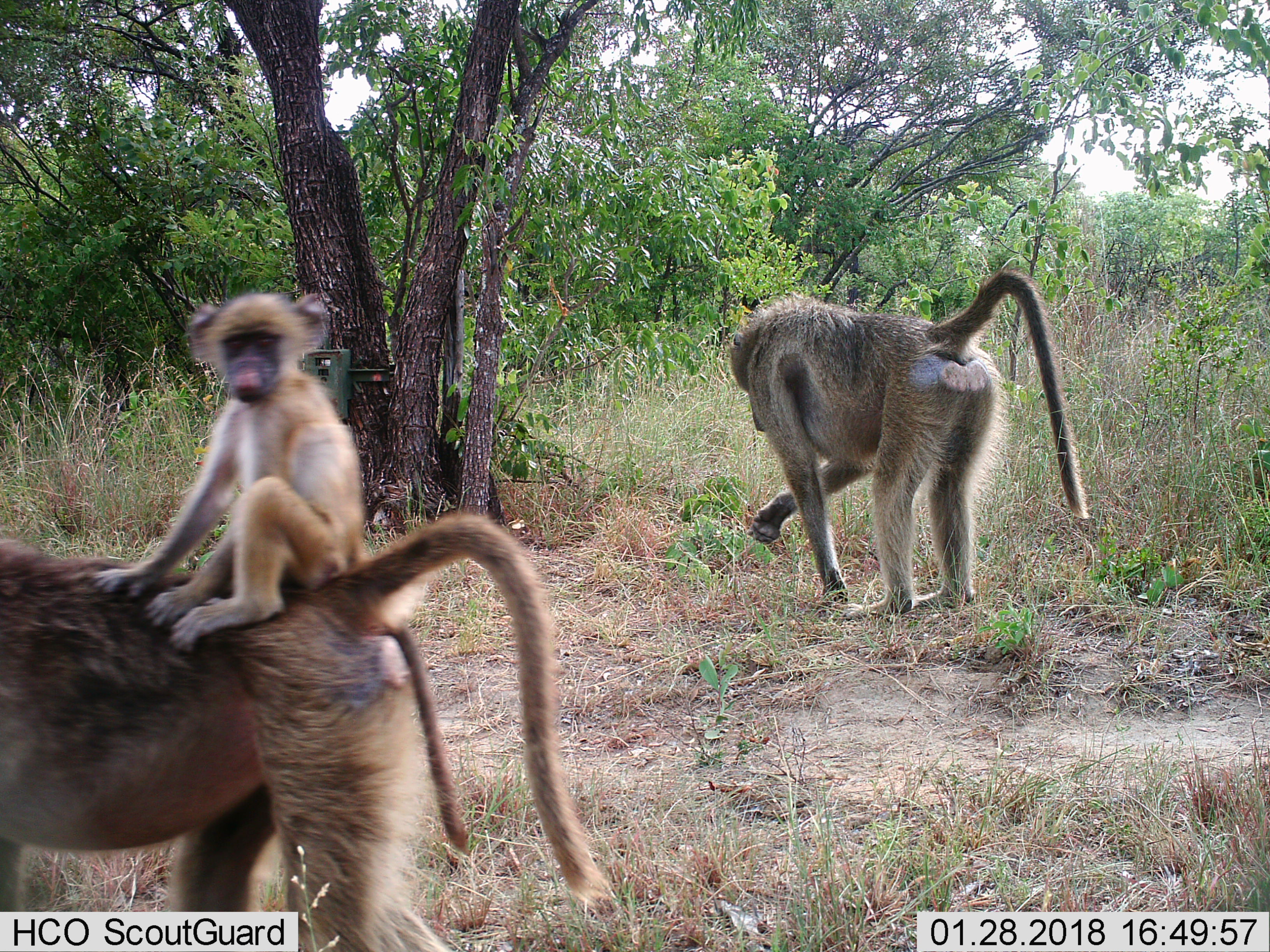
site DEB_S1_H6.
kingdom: Animalia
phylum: Chordata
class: Mammalia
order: Primates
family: Cercopithecidae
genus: Papio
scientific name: Papio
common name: baboon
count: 3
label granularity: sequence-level